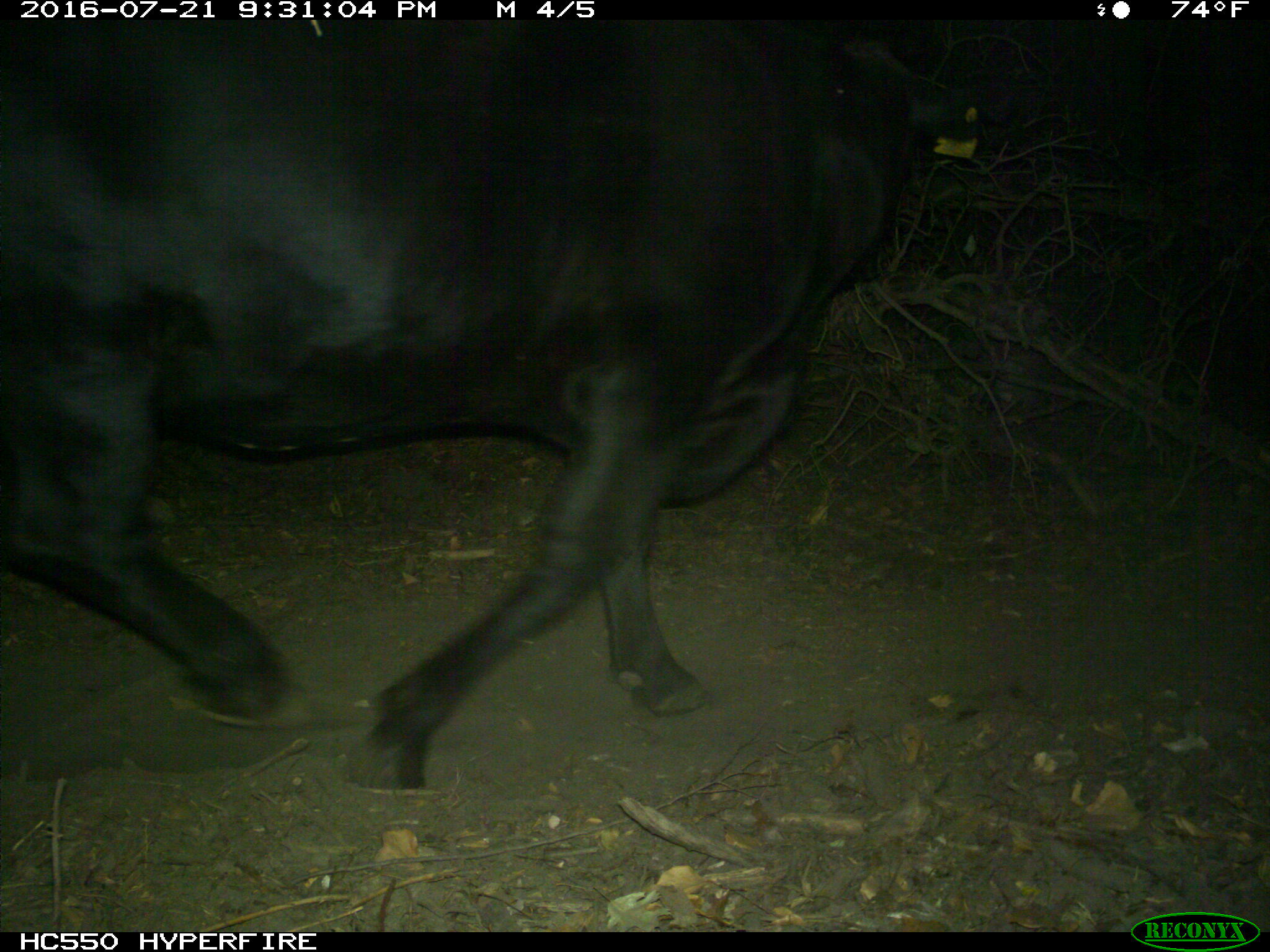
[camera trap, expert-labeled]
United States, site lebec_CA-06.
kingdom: Animalia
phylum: Chordata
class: Mammalia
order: Artiodactyla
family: Bovidae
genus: Bos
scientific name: Bos taurus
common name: domestic cow